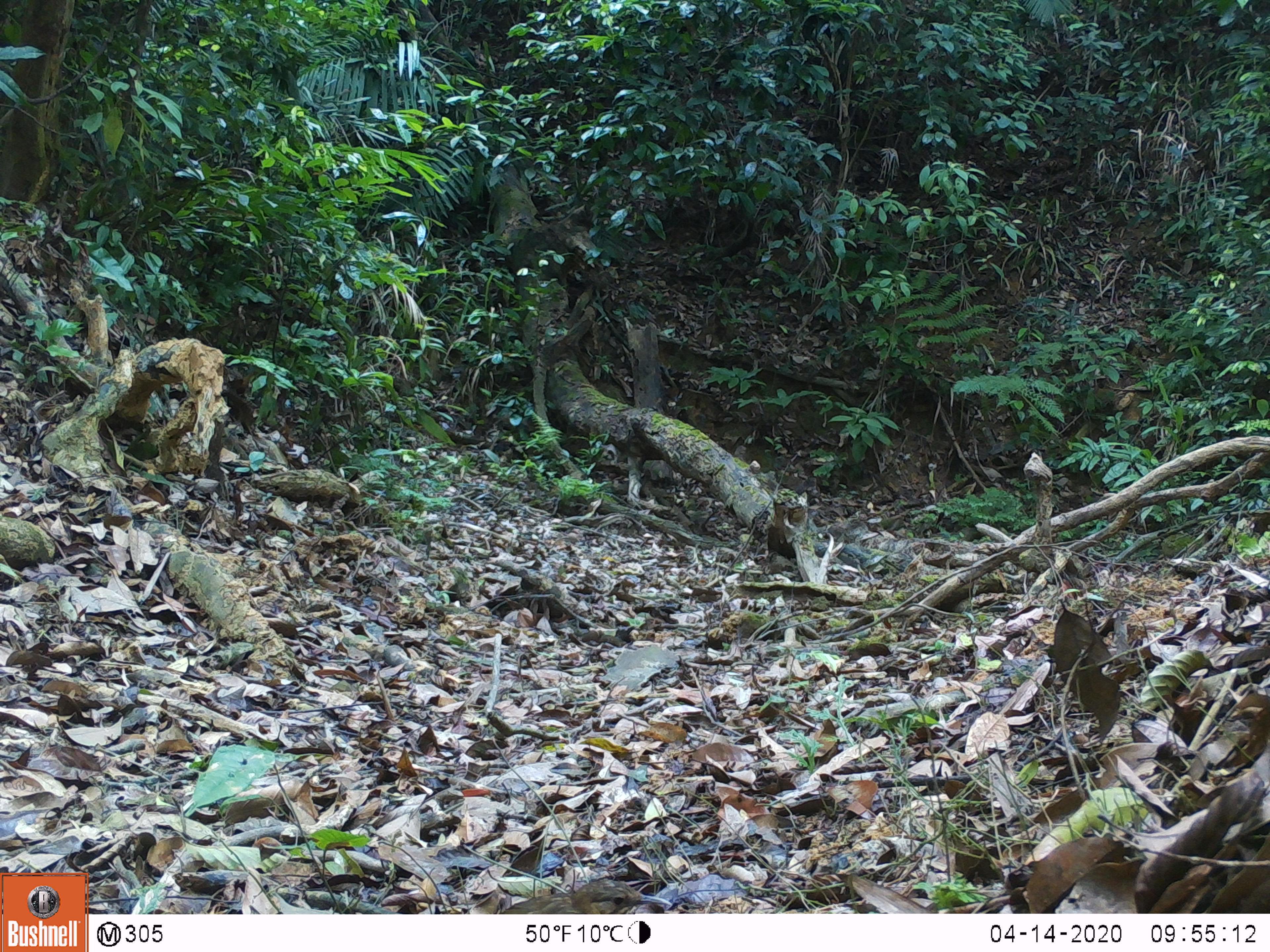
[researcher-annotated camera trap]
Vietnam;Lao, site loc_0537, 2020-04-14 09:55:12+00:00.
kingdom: Animalia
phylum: Chordata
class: Aves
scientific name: Aves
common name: bird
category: unidentified bird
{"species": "unidentified bird (bird) (Aves)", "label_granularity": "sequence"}